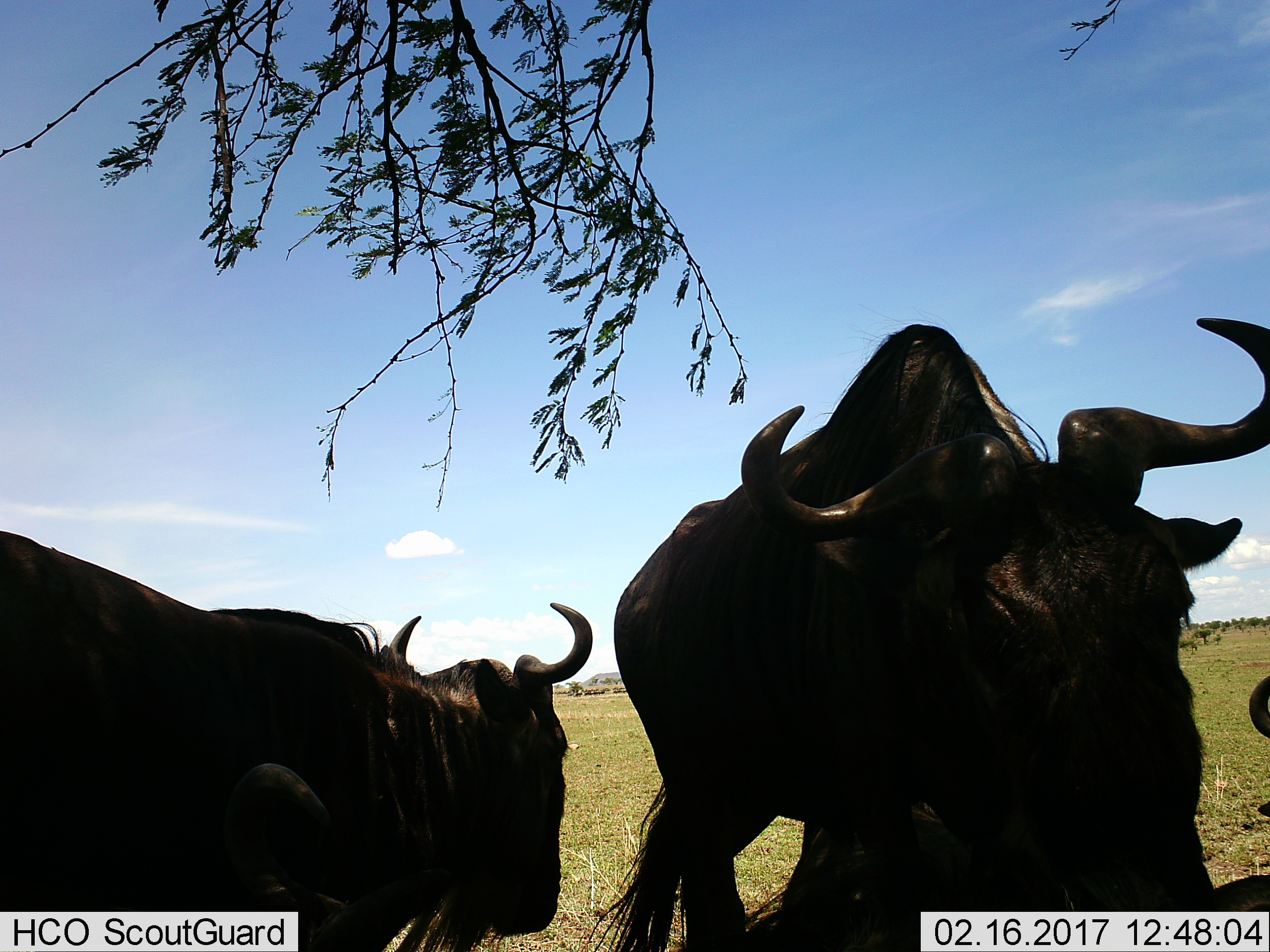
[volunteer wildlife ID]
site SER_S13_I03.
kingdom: Animalia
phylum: Chordata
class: Mammalia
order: Artiodactyla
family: Bovidae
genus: Connochaetes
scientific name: Connochaetes taurinus taurinus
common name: blue wildebeest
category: wildebeestblue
Wildebeestblue (blue wildebeest) (Connochaetes taurinus taurinus), count 3. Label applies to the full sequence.